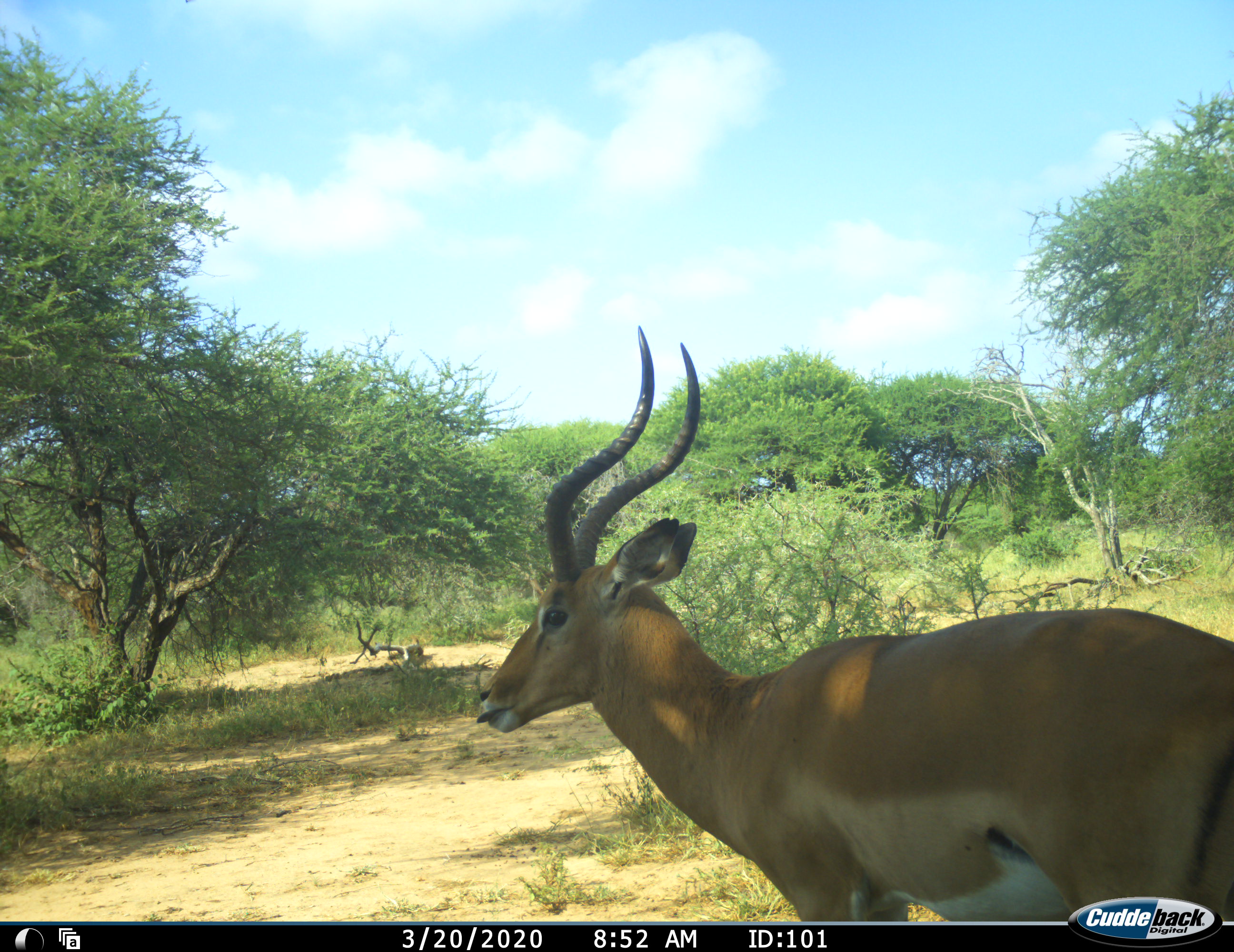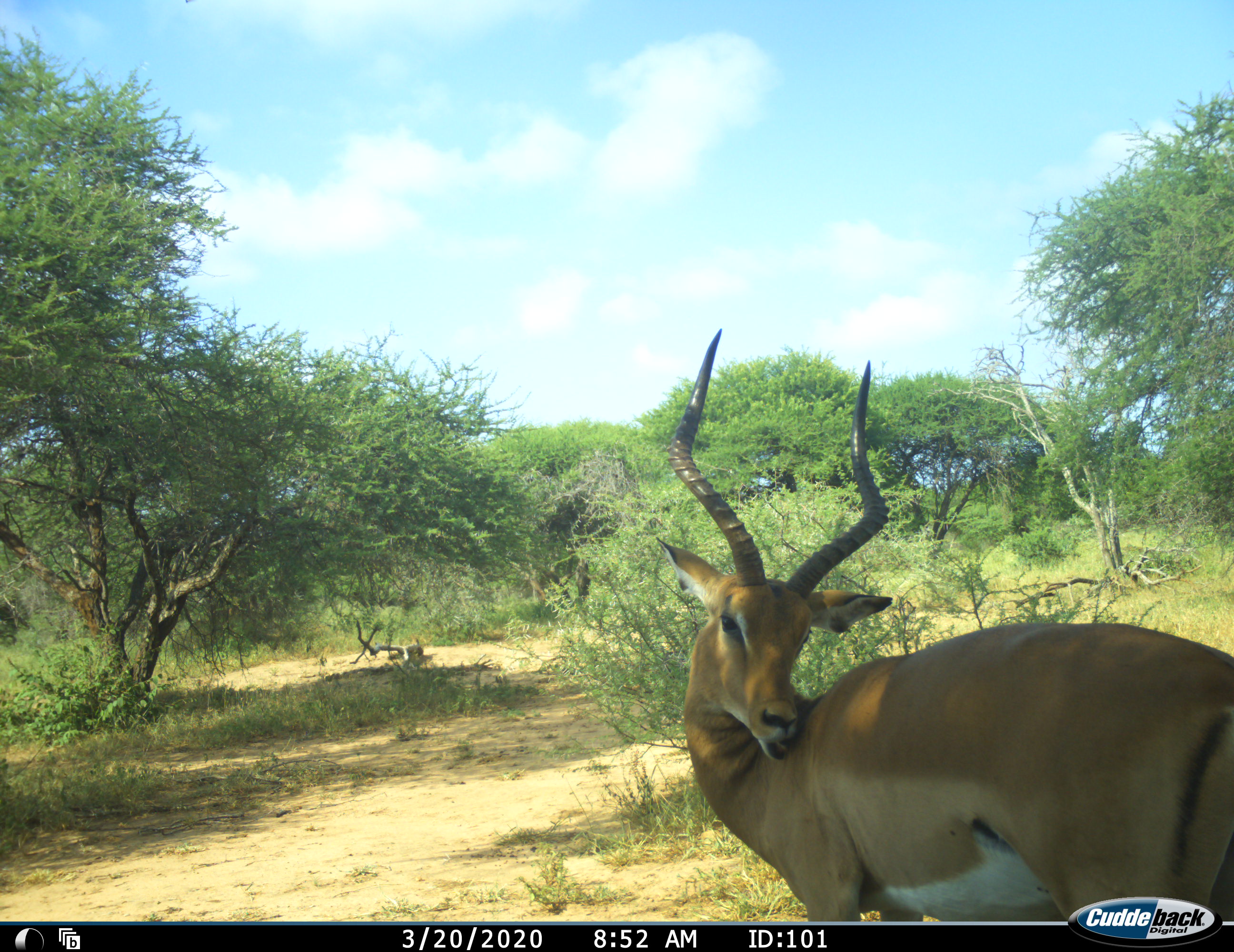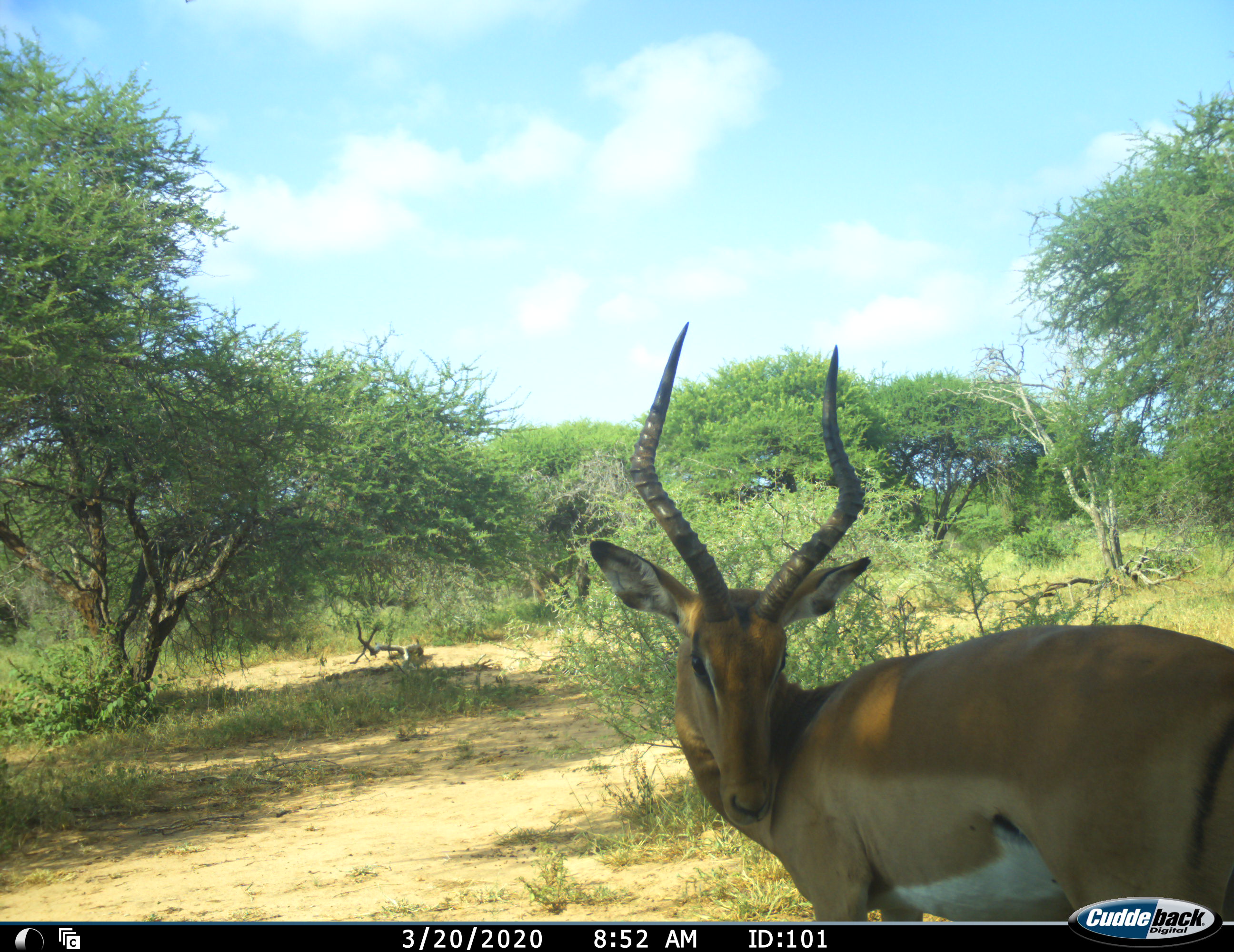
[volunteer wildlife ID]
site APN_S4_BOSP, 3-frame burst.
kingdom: Animalia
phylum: Chordata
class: Mammalia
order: Artiodactyla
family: Bovidae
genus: Aepyceros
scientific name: Aepyceros melampus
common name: impala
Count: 1.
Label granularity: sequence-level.